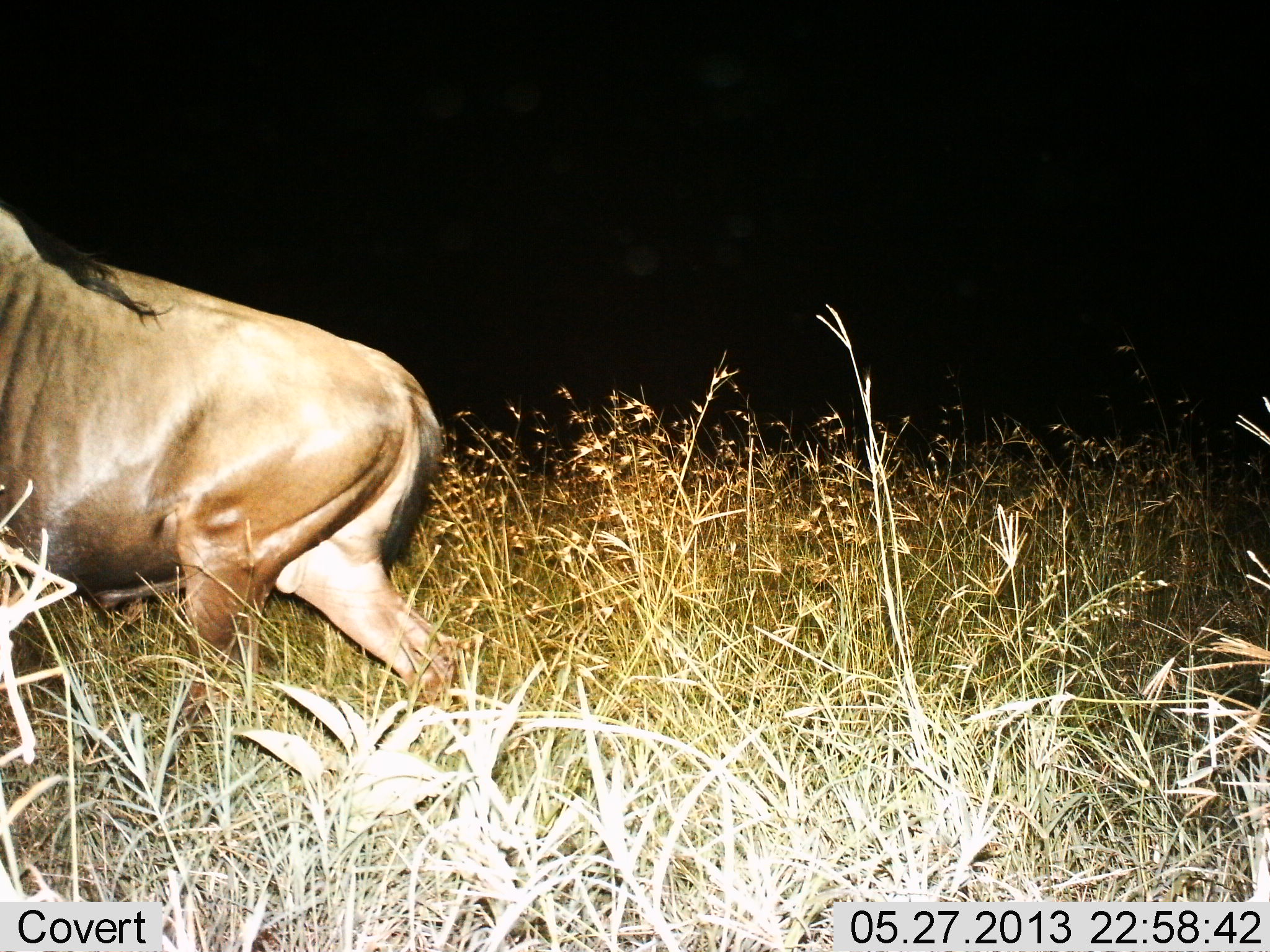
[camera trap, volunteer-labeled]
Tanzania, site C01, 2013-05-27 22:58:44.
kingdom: Animalia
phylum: Chordata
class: Mammalia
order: Artiodactyla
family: Bovidae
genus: Connochaetes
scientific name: Connochaetes taurinus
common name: blue wildebeest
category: wildebeest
Wildebeest (blue wildebeest) (Connochaetes taurinus), count 1. Behavior (volunteer vote fractions): standing 10%, resting 0%, moving 90%, interacting 0%. Young present (vote fraction): 0%. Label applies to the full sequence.